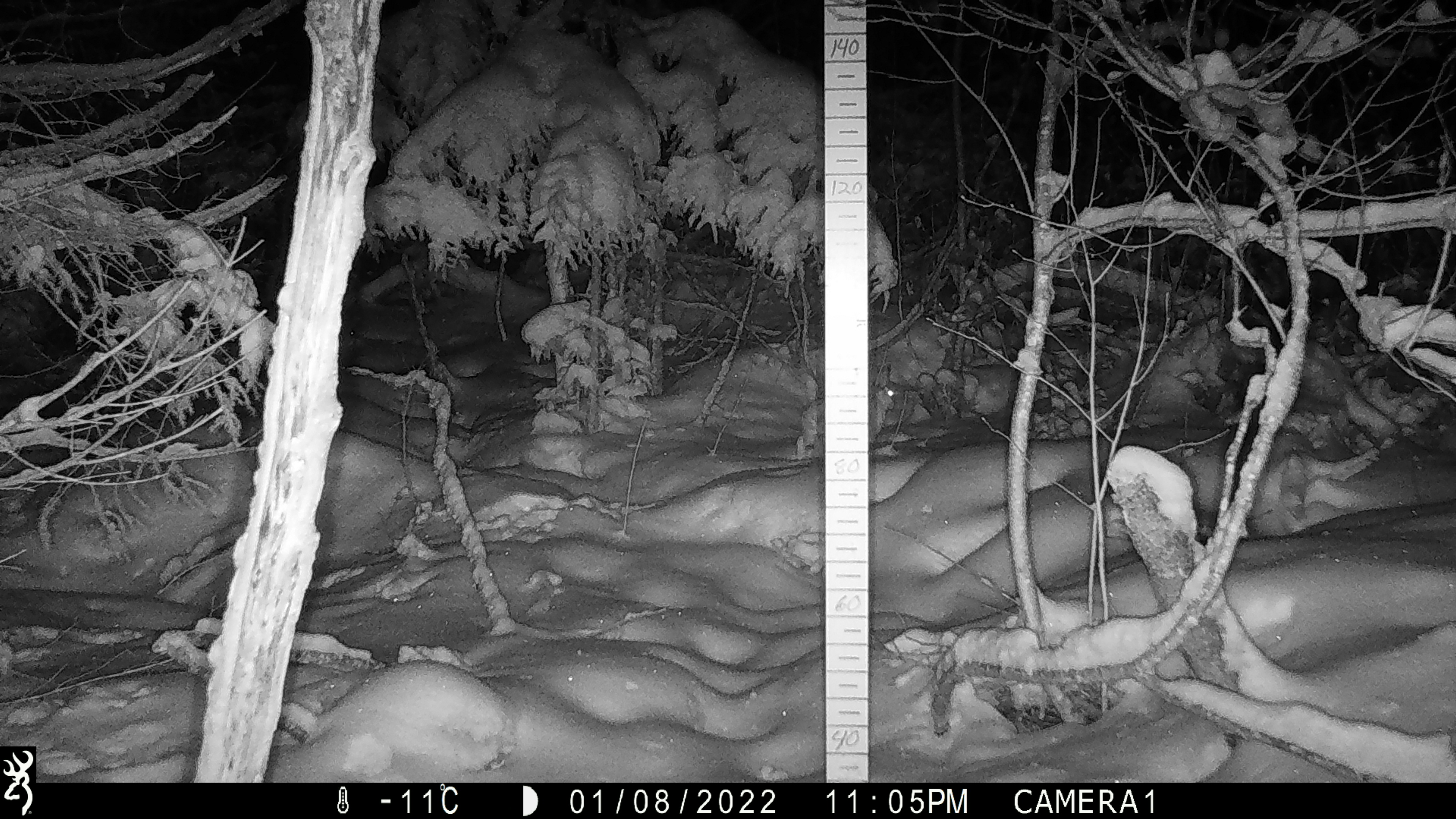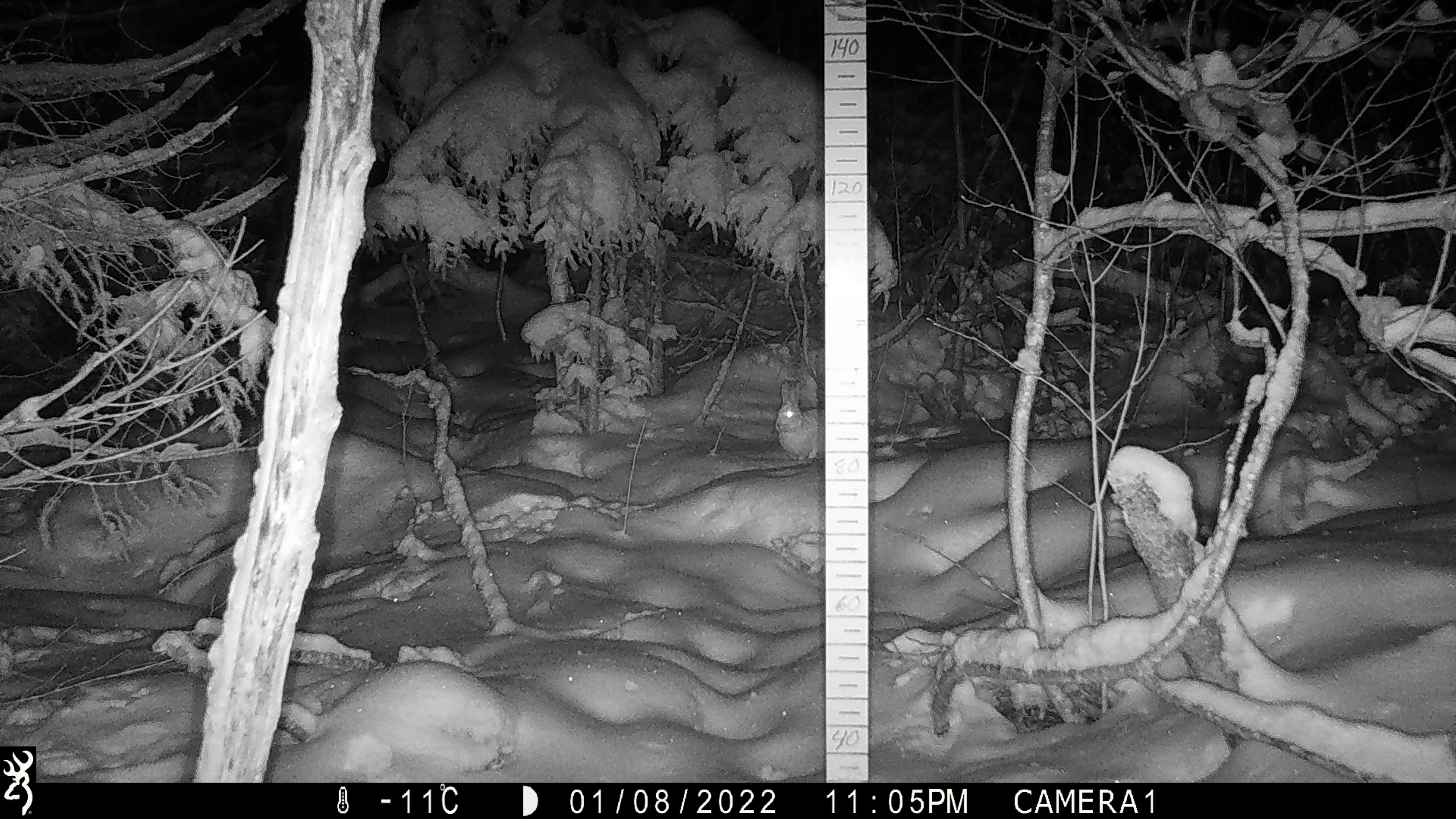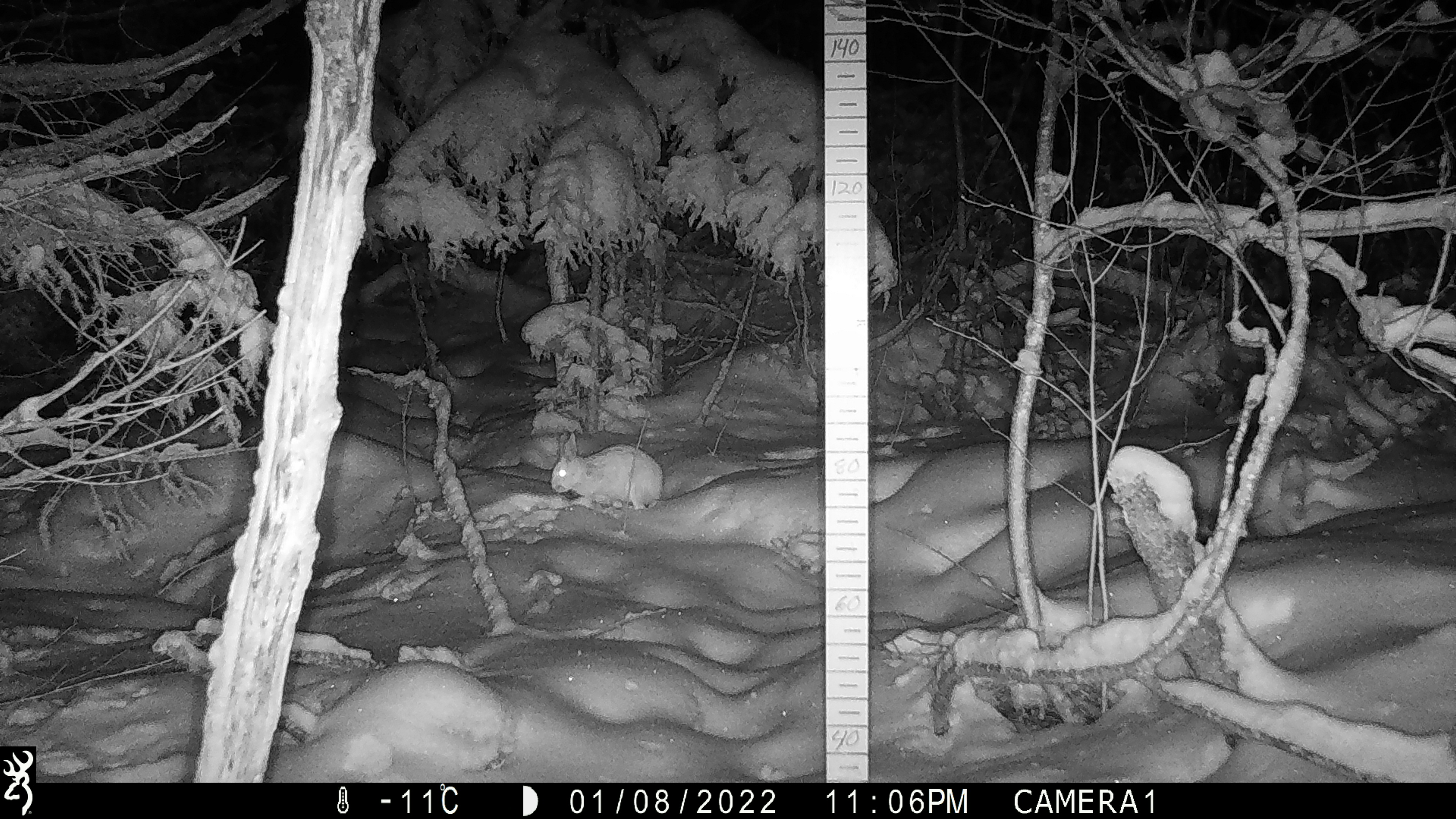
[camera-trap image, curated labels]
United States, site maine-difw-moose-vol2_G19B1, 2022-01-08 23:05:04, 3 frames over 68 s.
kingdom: Animalia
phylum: Chordata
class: Mammalia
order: Lagomorpha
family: Leporidae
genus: Lepus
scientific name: Lepus americanus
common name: snowshoe hare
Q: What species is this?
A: Snowshoe hare (Lepus americanus).